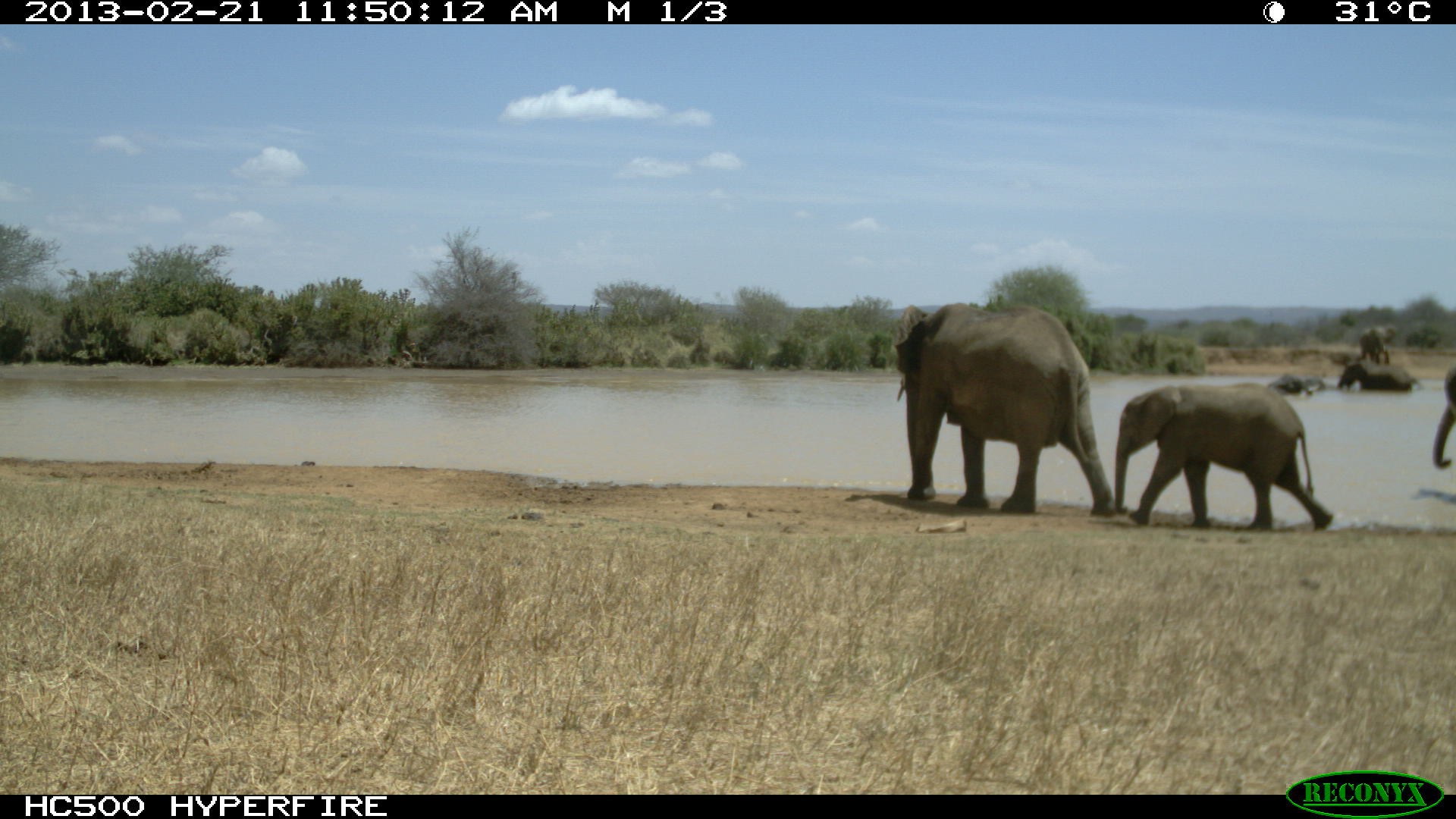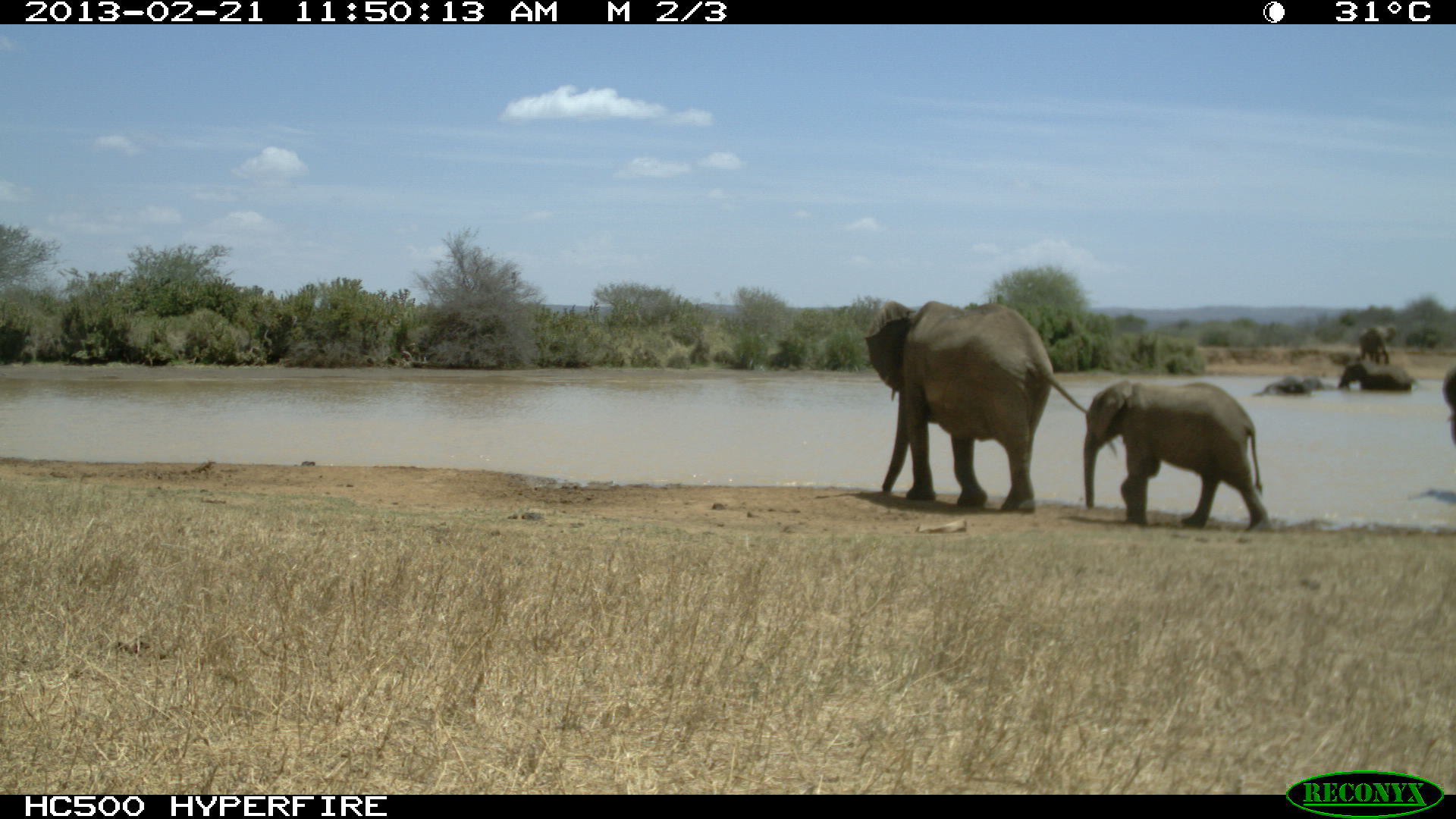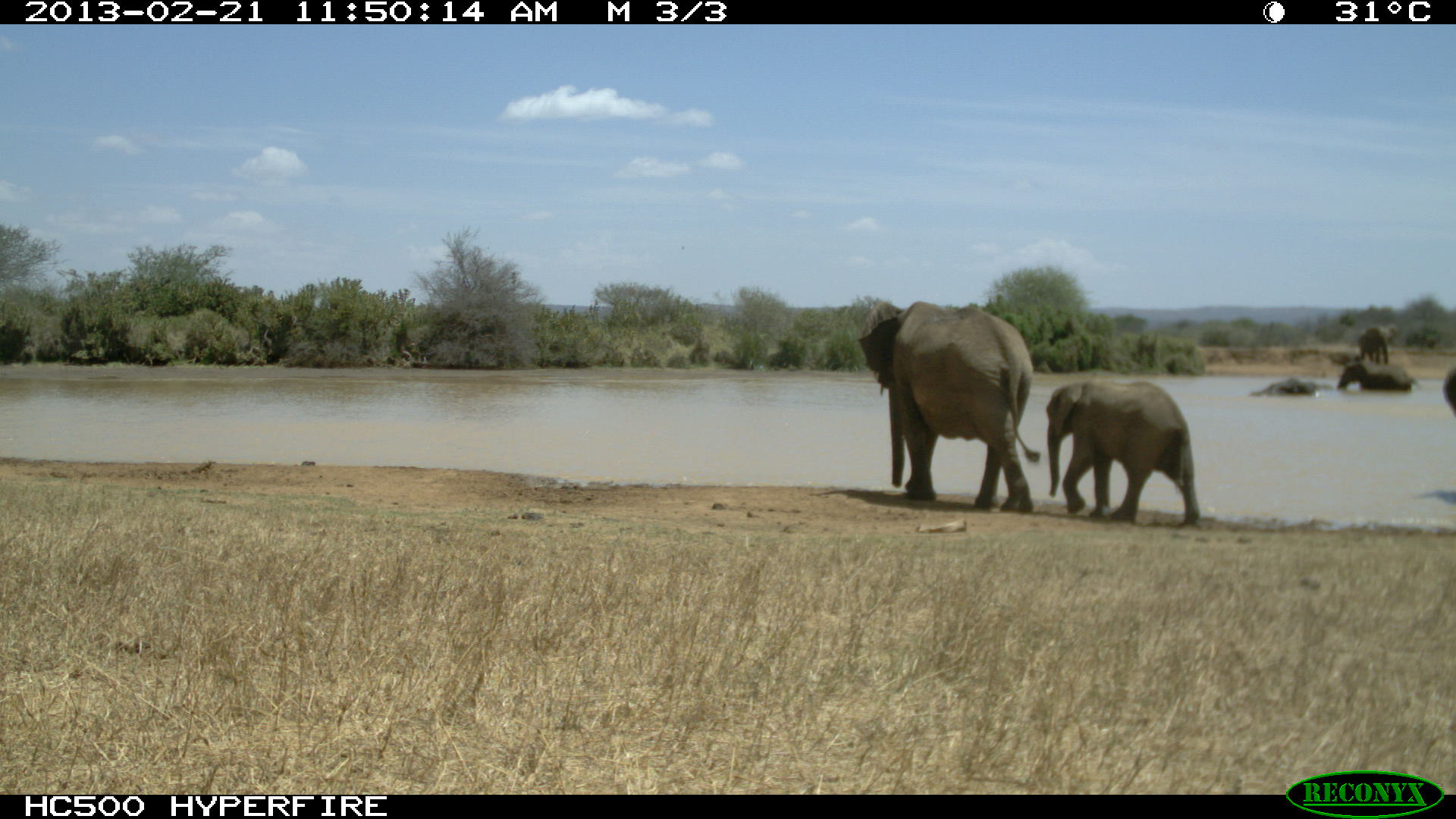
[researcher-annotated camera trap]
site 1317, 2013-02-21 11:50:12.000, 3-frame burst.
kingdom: Animalia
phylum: Chordata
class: Mammalia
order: Proboscidea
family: Elephantidae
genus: Loxodonta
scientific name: Loxodonta africana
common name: african bush elephant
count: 3